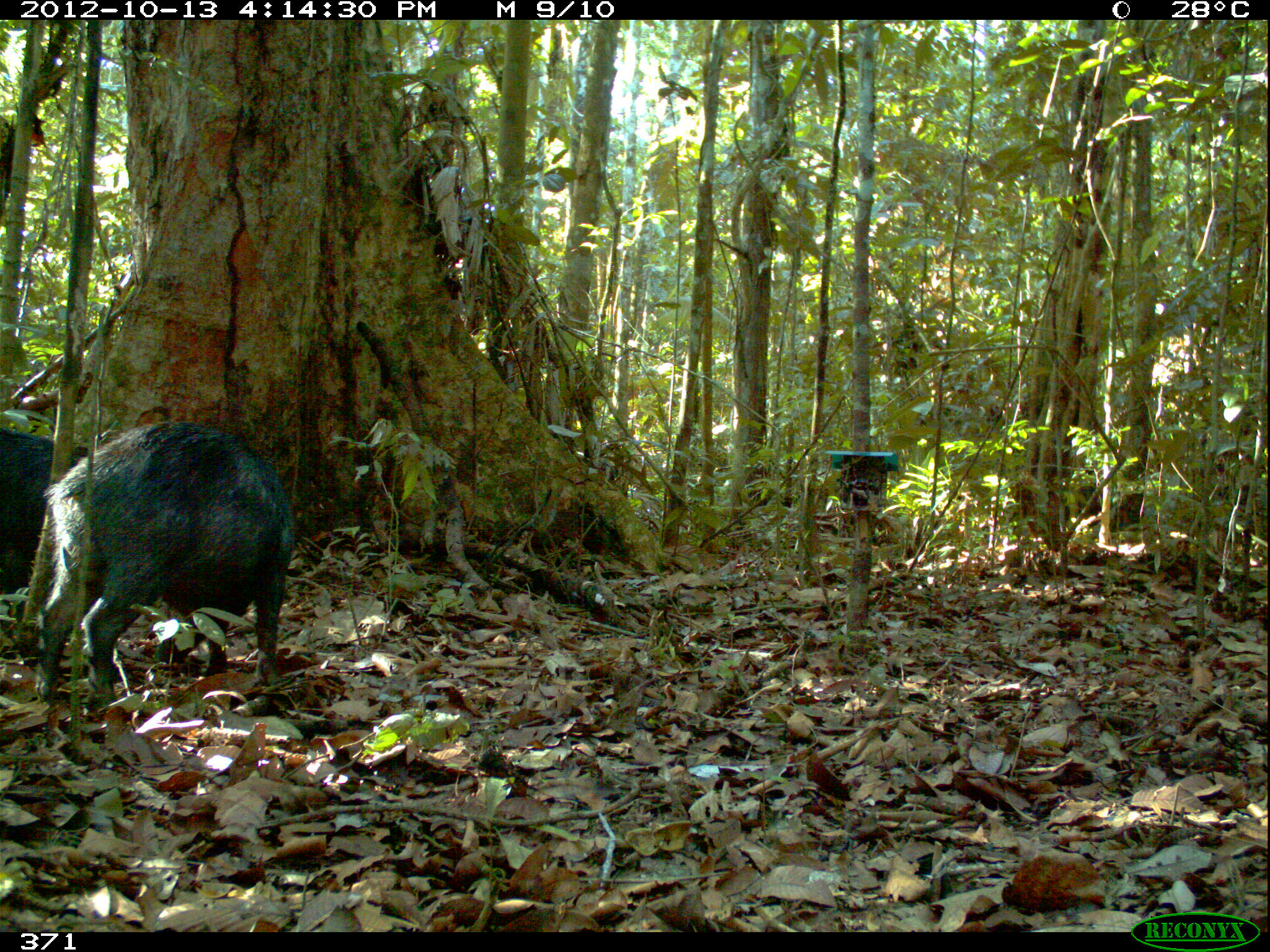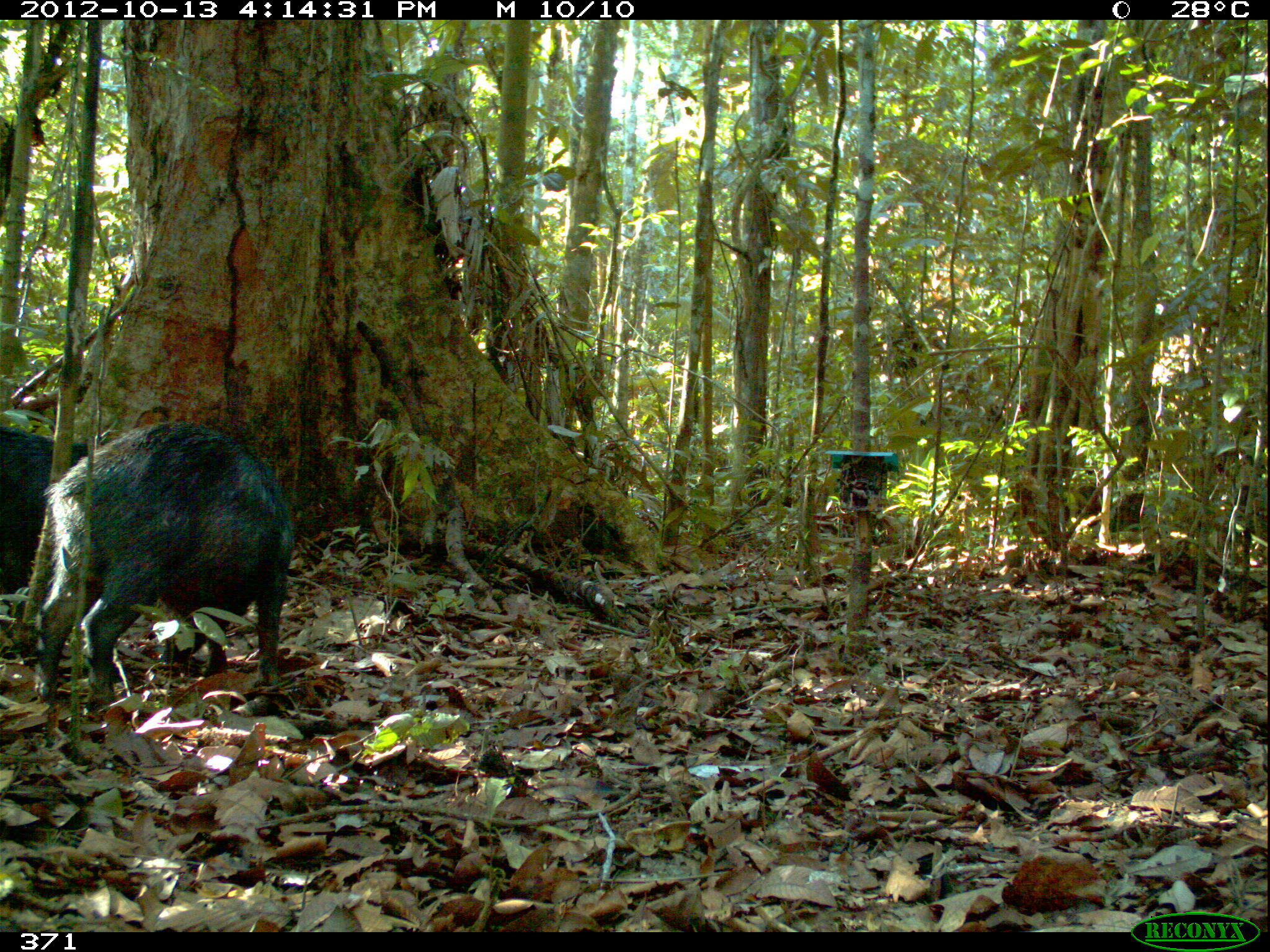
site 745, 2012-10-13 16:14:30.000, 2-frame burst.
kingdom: Animalia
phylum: Chordata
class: Mammalia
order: Artiodactyla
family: Tayassuidae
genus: Tayassu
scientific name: Tayassu pecari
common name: white-lipped peccary